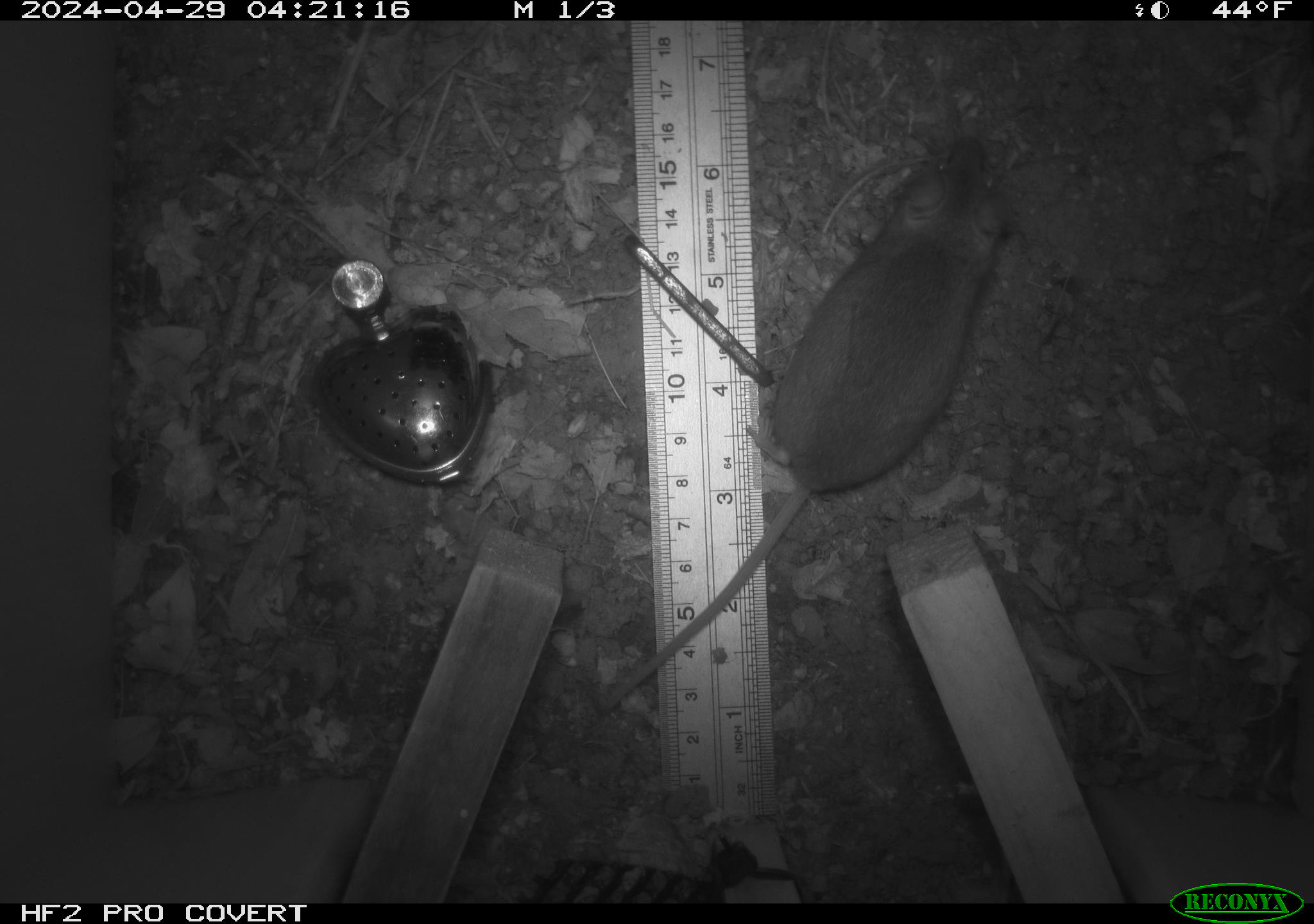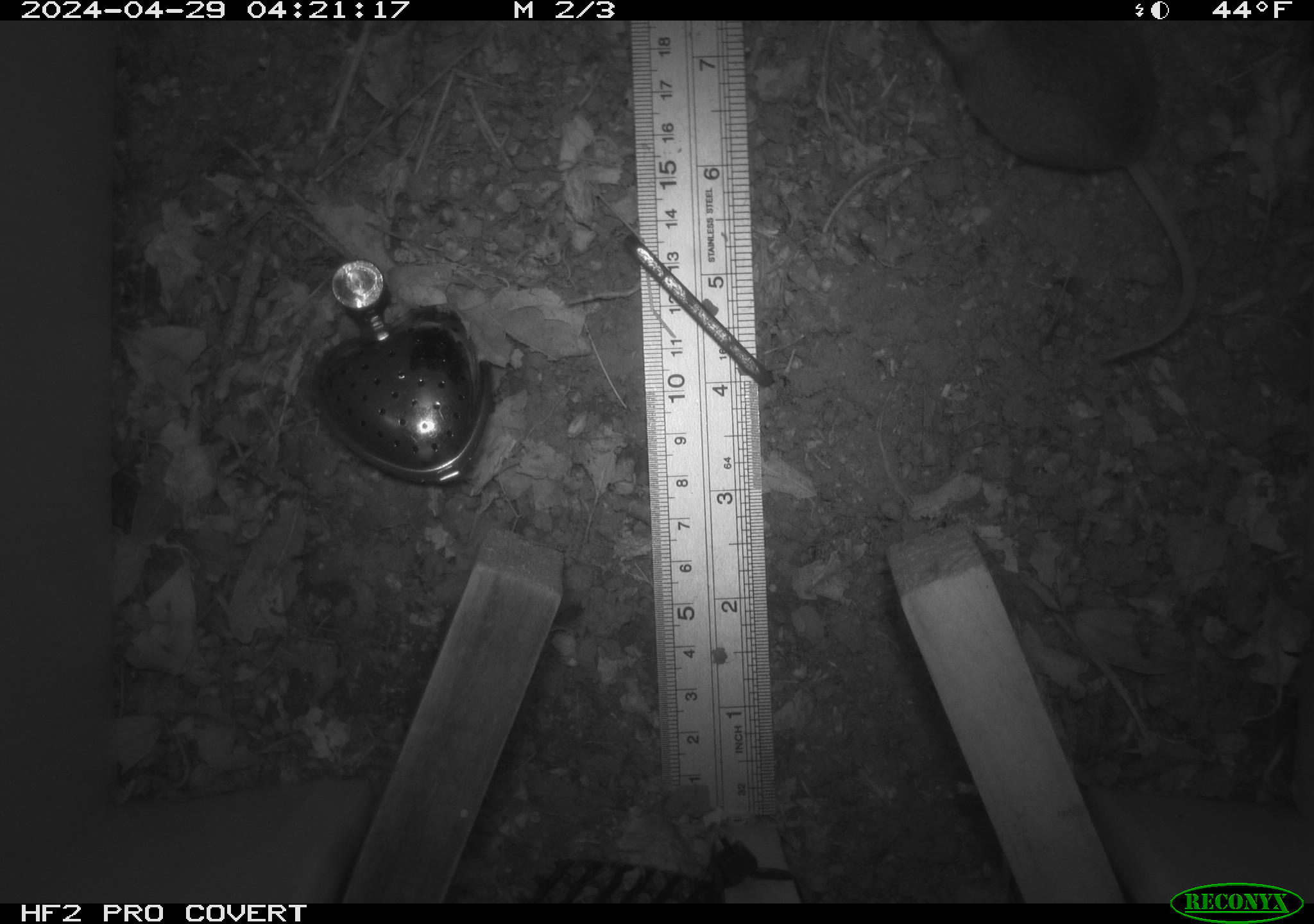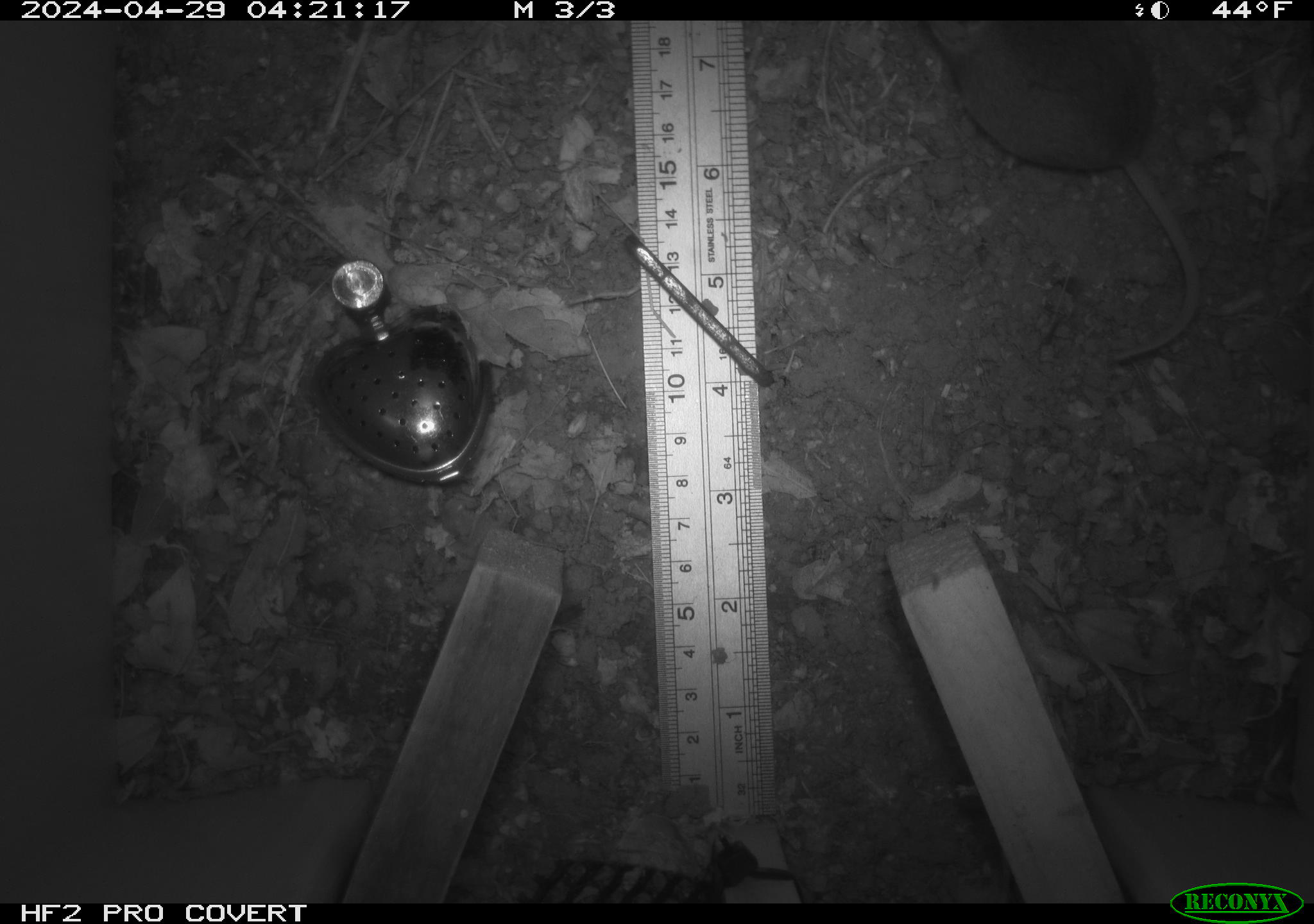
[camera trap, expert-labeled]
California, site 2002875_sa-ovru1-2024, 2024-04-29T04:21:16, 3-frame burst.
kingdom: Animalia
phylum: Chordata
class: Mammalia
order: Rodentia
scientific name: Rodentia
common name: rodent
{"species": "rodent (Rodentia)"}